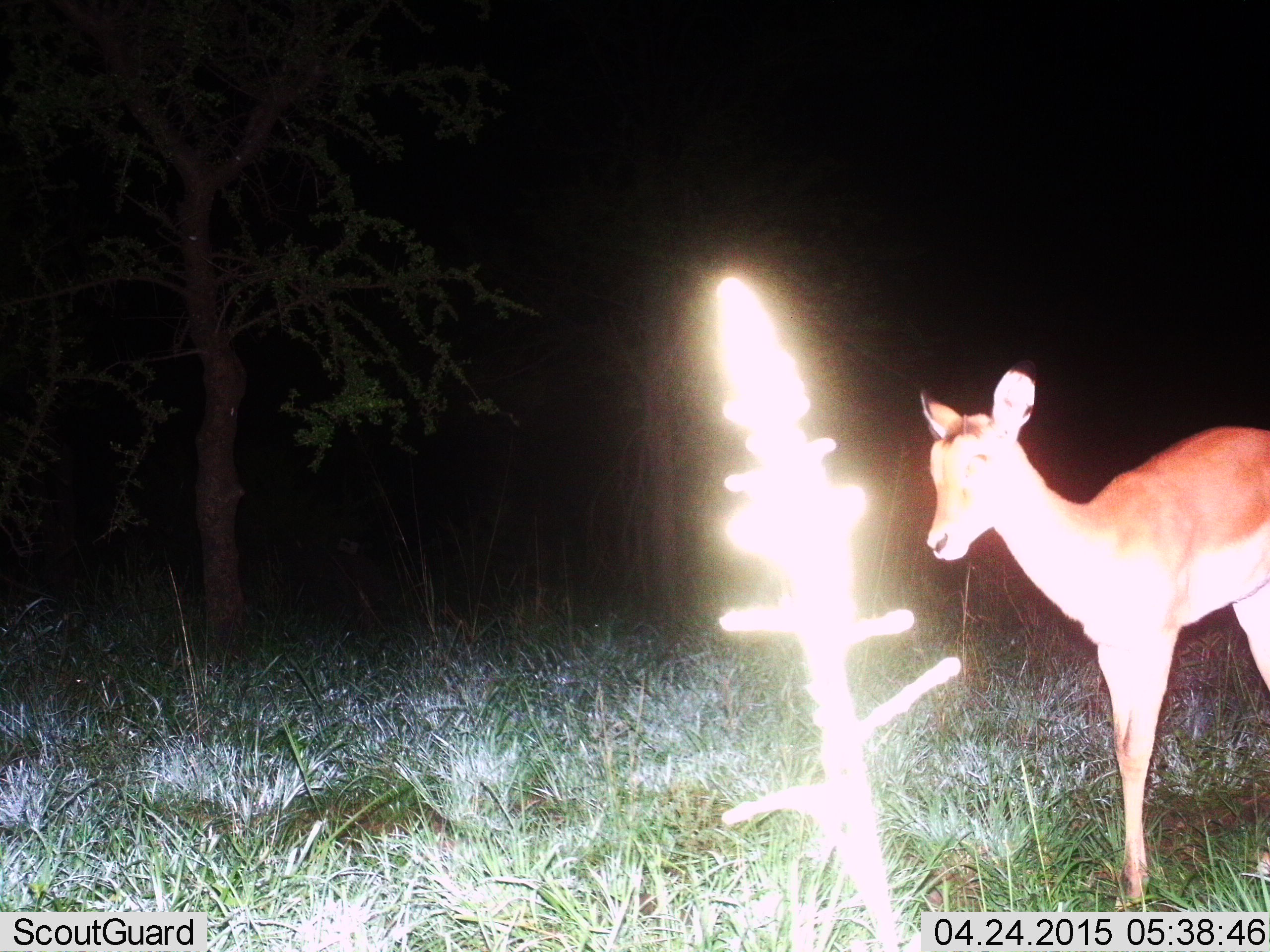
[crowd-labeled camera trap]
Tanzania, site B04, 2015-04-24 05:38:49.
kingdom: Animalia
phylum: Chordata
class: Mammalia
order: Artiodactyla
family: Bovidae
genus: Aepyceros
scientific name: Aepyceros melampus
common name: impala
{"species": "impala (Aepyceros melampus)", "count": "1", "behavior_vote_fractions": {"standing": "80%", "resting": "0%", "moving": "20%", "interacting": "0%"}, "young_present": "0%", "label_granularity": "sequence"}